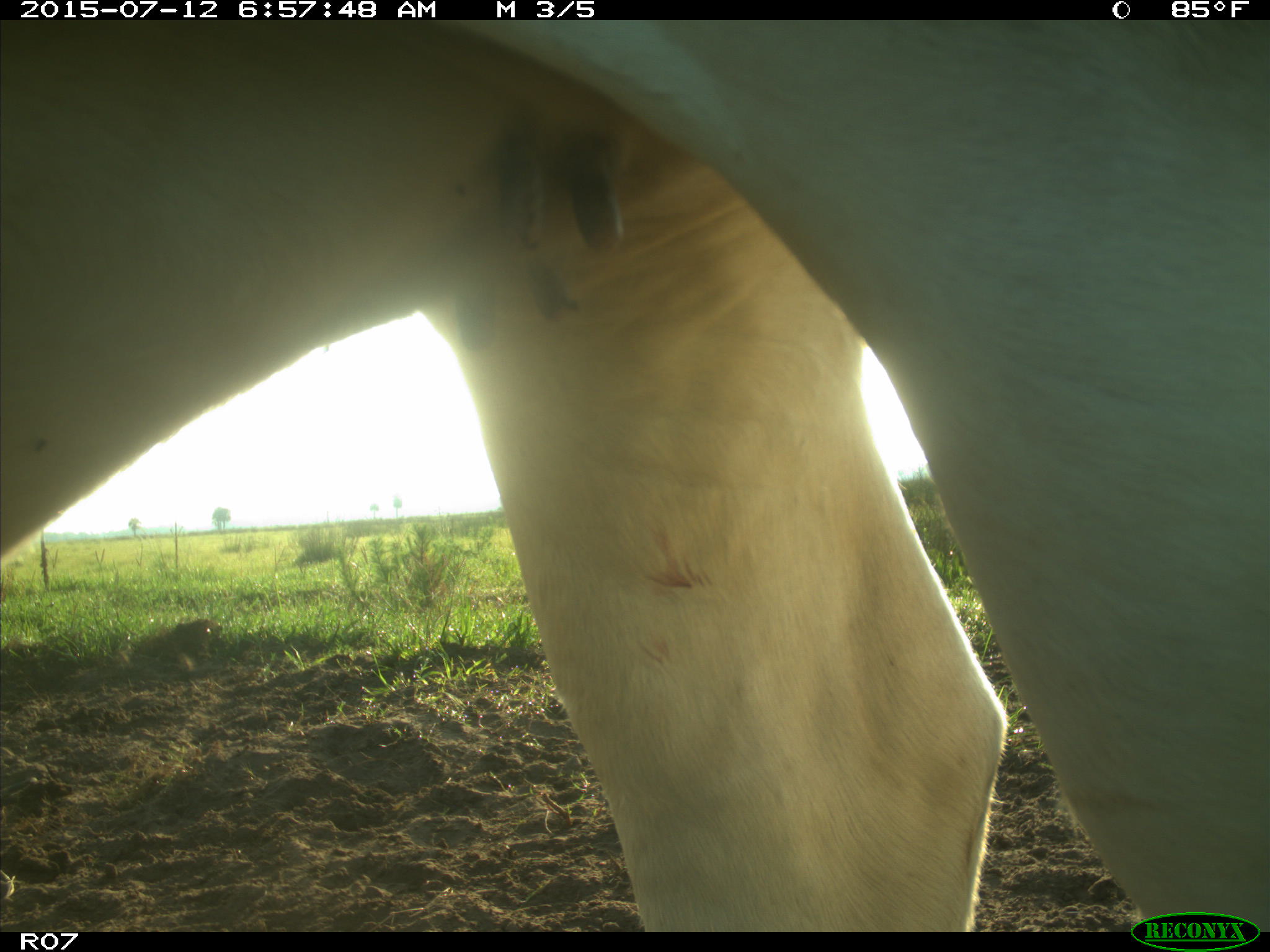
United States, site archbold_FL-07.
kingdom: Animalia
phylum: Chordata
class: Mammalia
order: Artiodactyla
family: Bovidae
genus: Bos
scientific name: Bos taurus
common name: domestic cow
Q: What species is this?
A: Bos taurus (domestic cow).